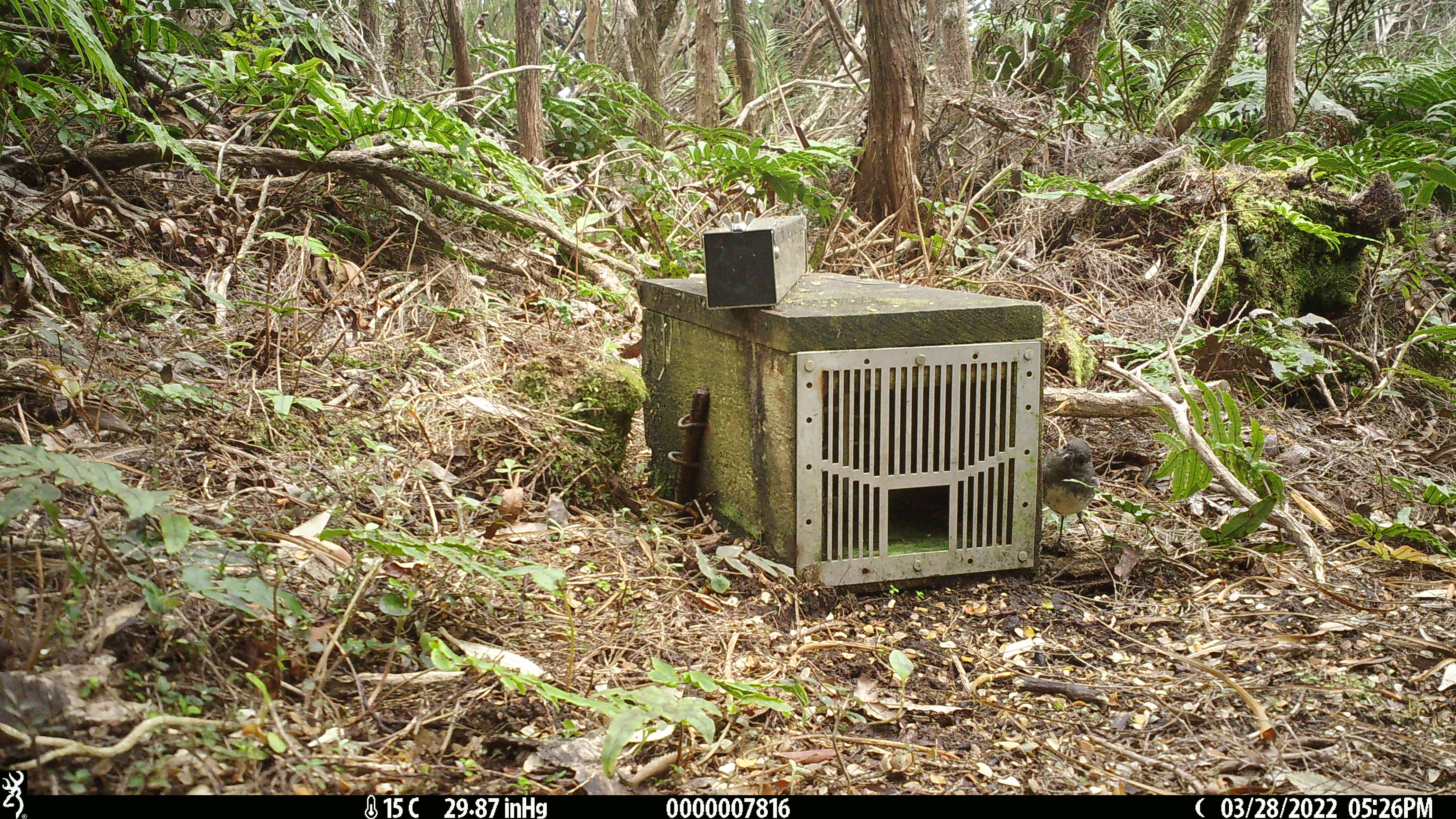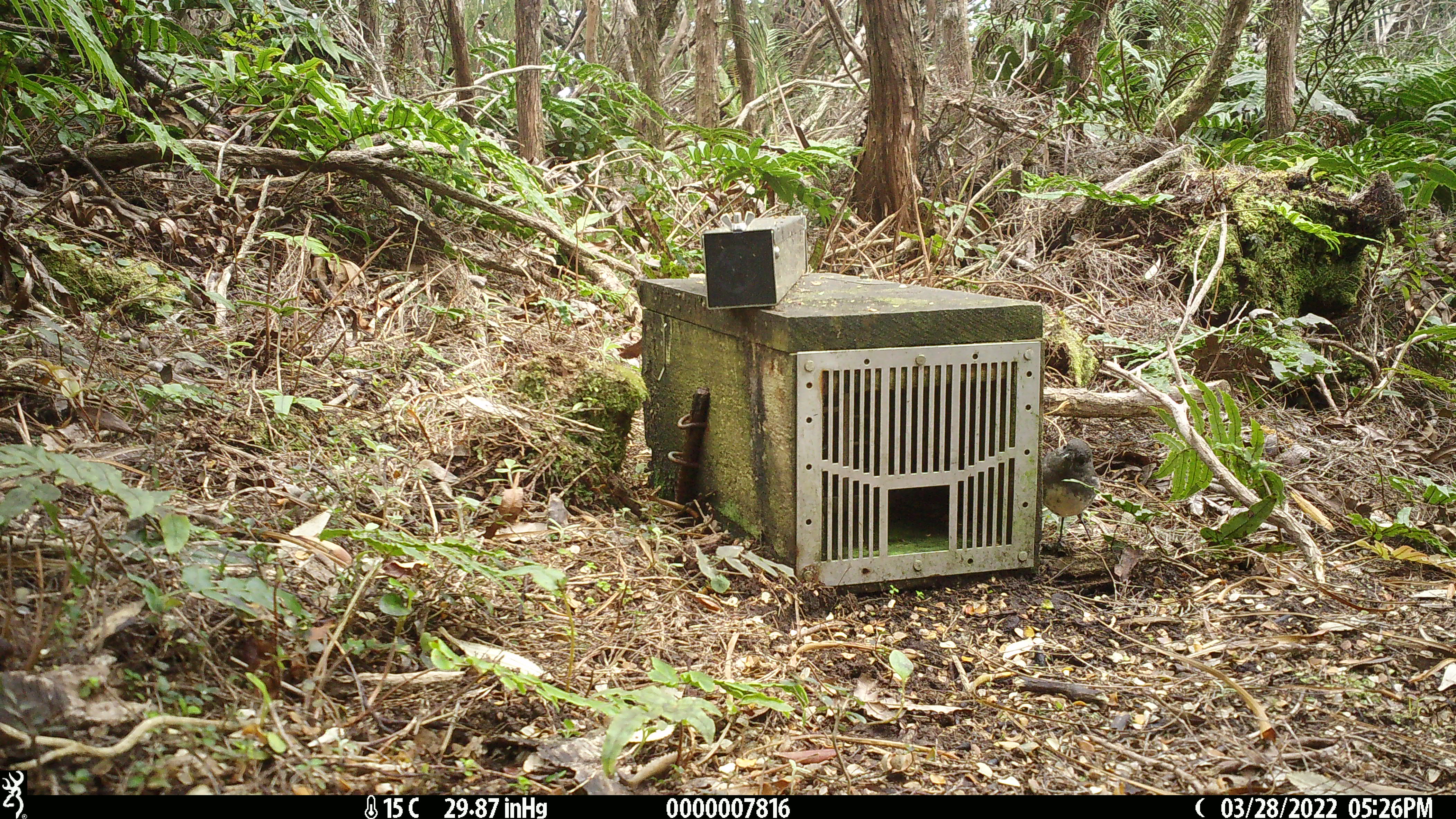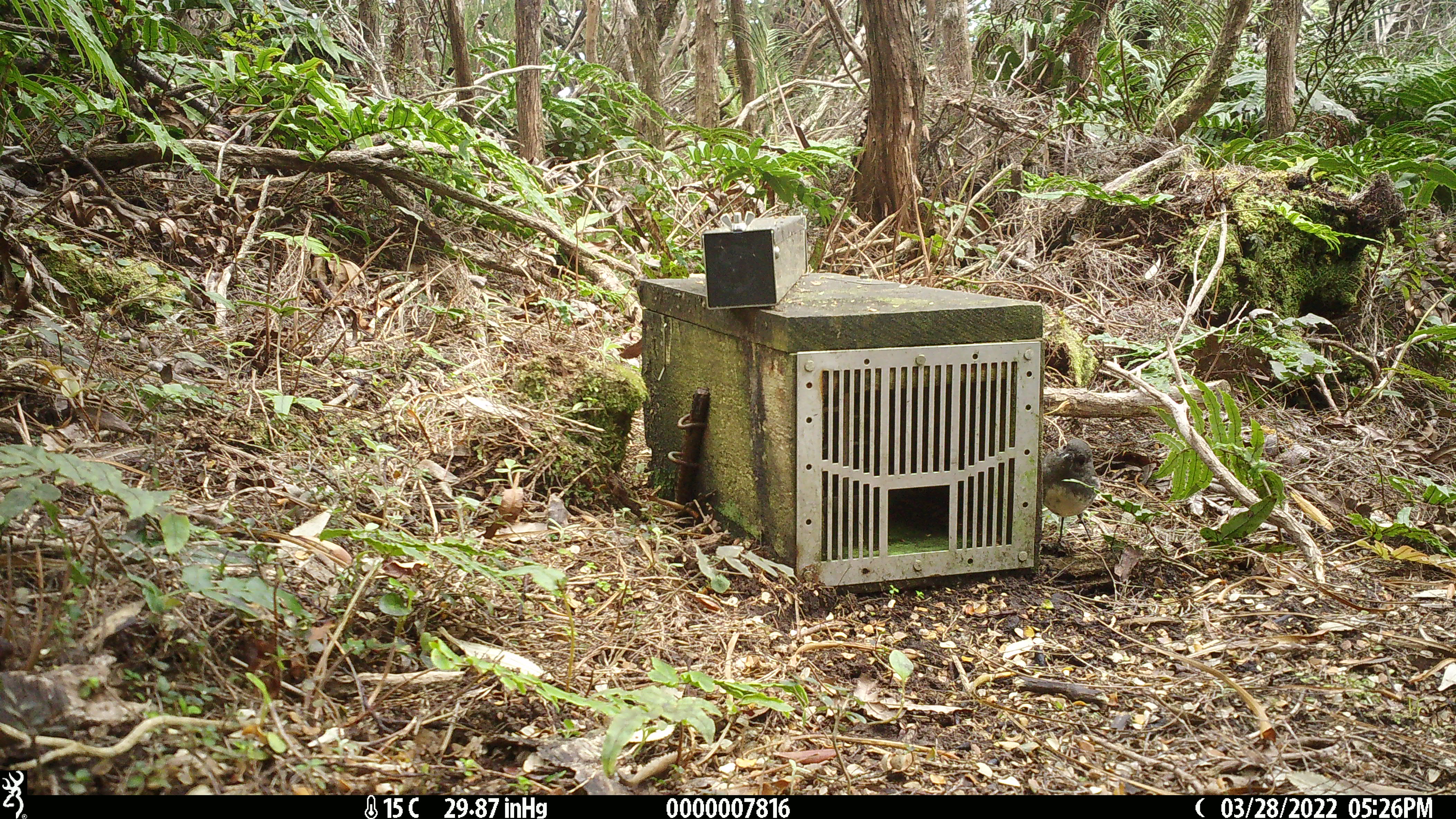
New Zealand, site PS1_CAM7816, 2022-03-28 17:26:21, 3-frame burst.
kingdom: Animalia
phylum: Chordata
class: Aves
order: Passeriformes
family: Petroicidae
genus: Petroica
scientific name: Petroica australis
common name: new zealand robin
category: robin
Robin (new zealand robin) (Petroica australis).